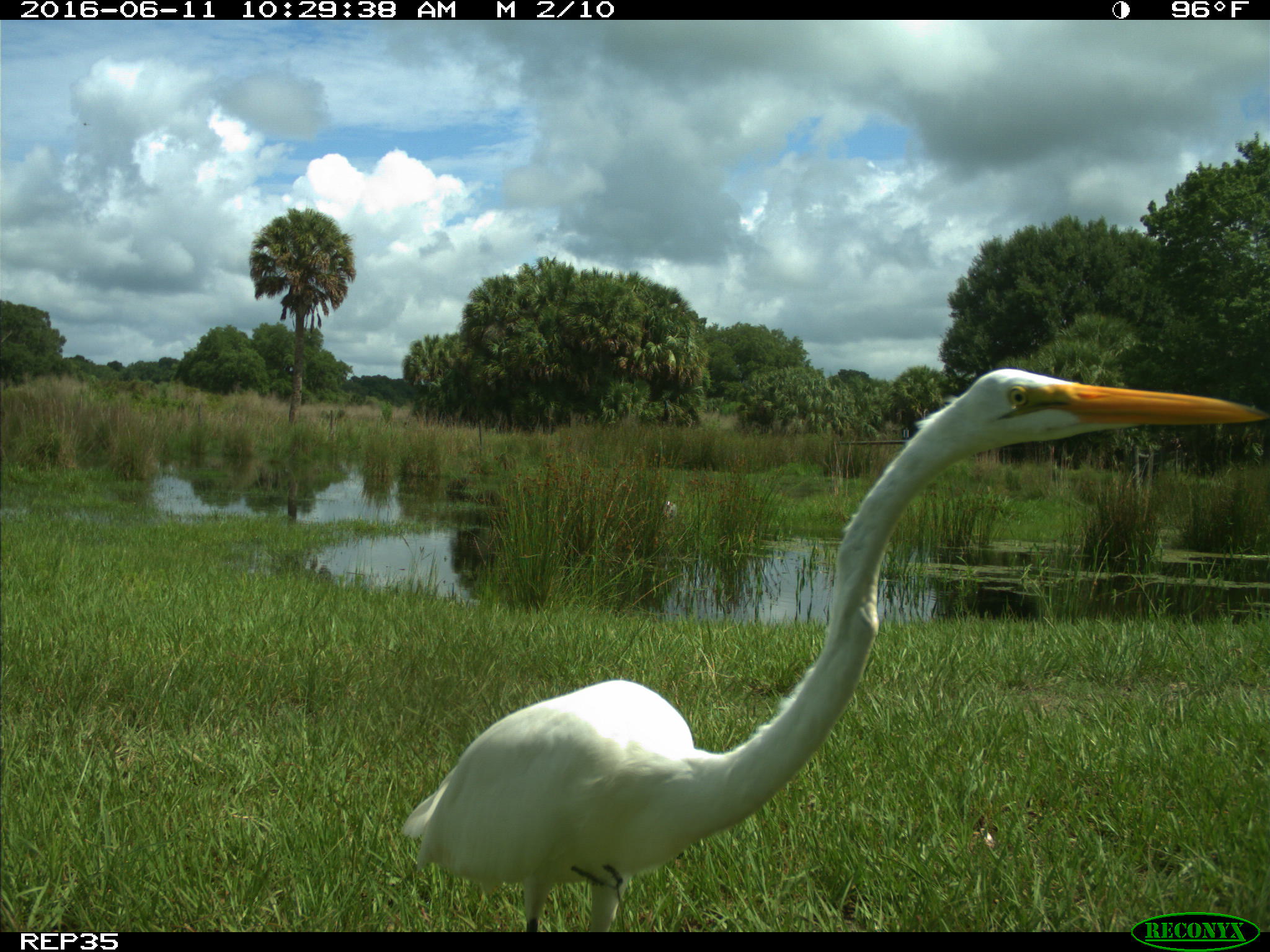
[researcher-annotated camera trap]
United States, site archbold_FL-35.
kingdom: Animalia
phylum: Chordata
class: Aves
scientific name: Aves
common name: birds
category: unidentified bird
Unidentified bird (birds) (Aves).